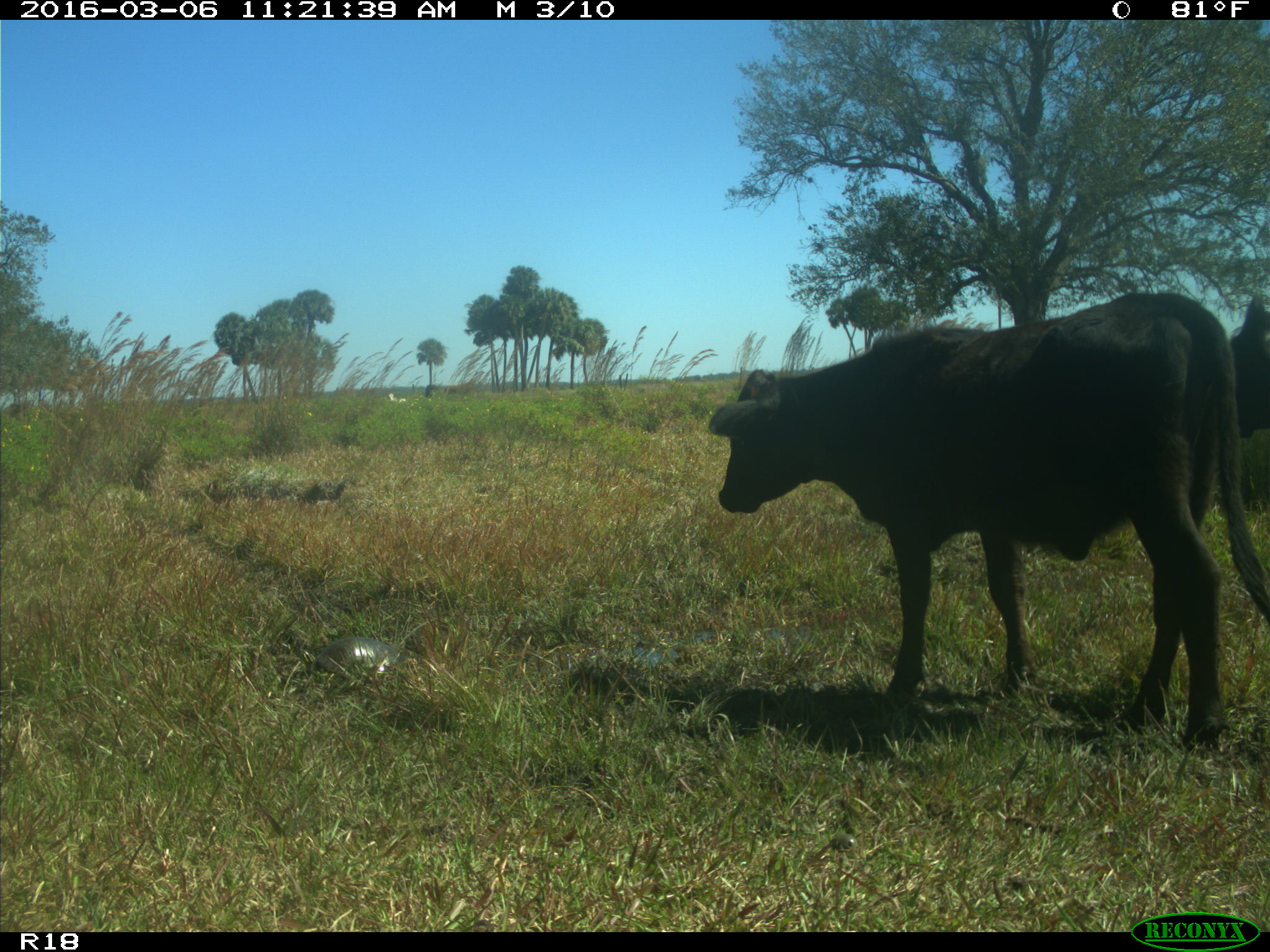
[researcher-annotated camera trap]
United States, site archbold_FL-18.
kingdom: Animalia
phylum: Chordata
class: Mammalia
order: Artiodactyla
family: Bovidae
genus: Bos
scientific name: Bos taurus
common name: domestic cow